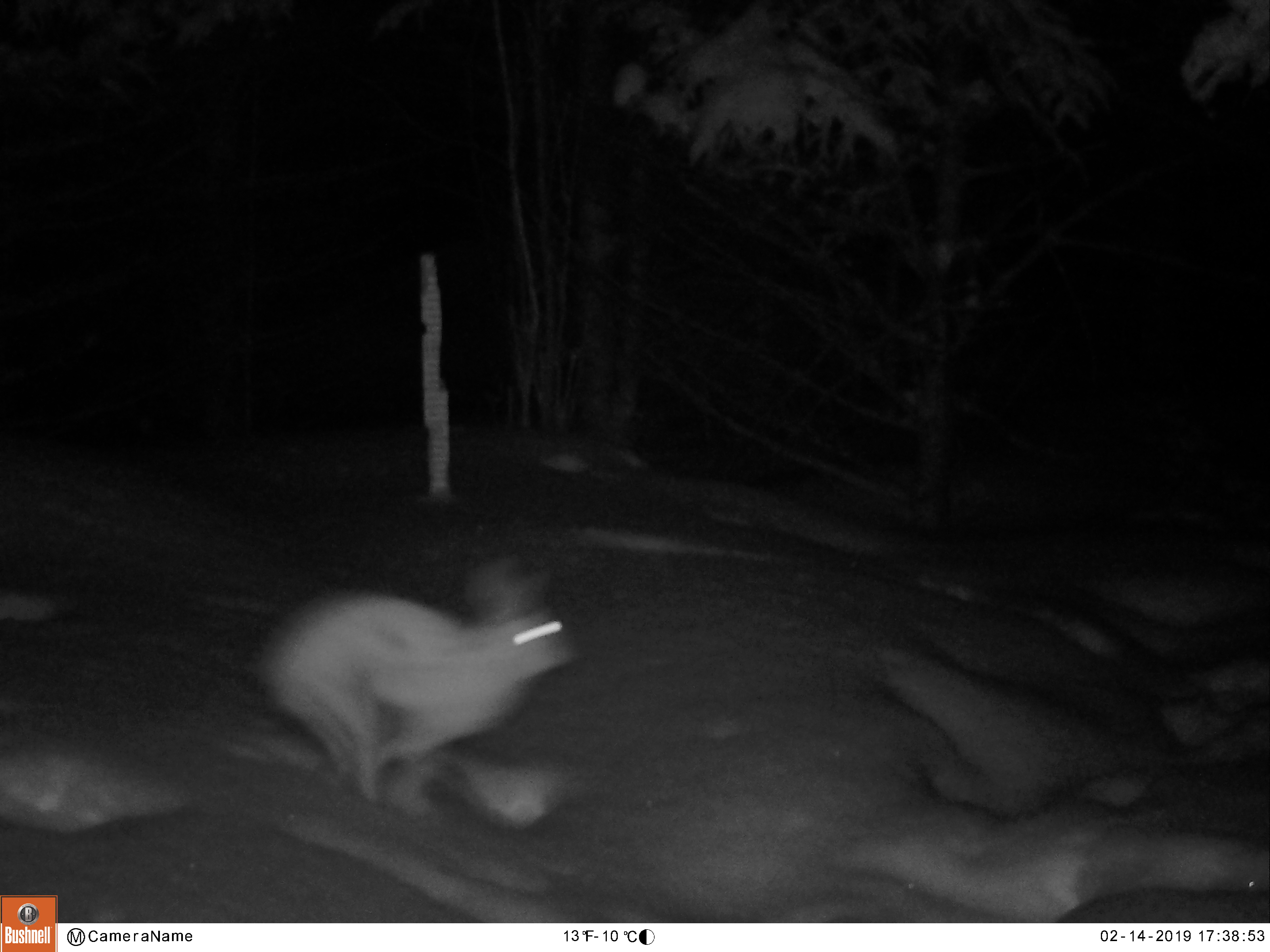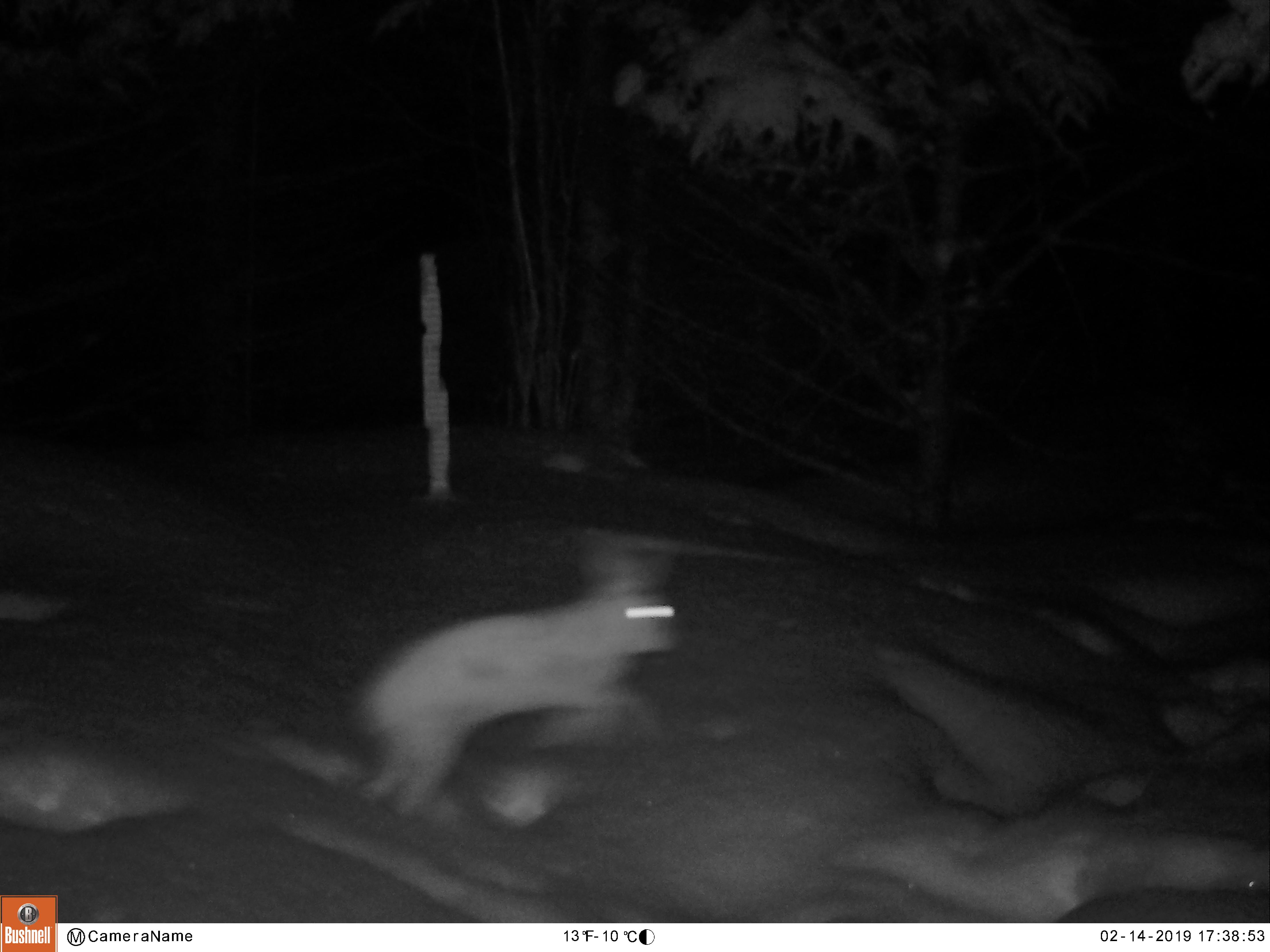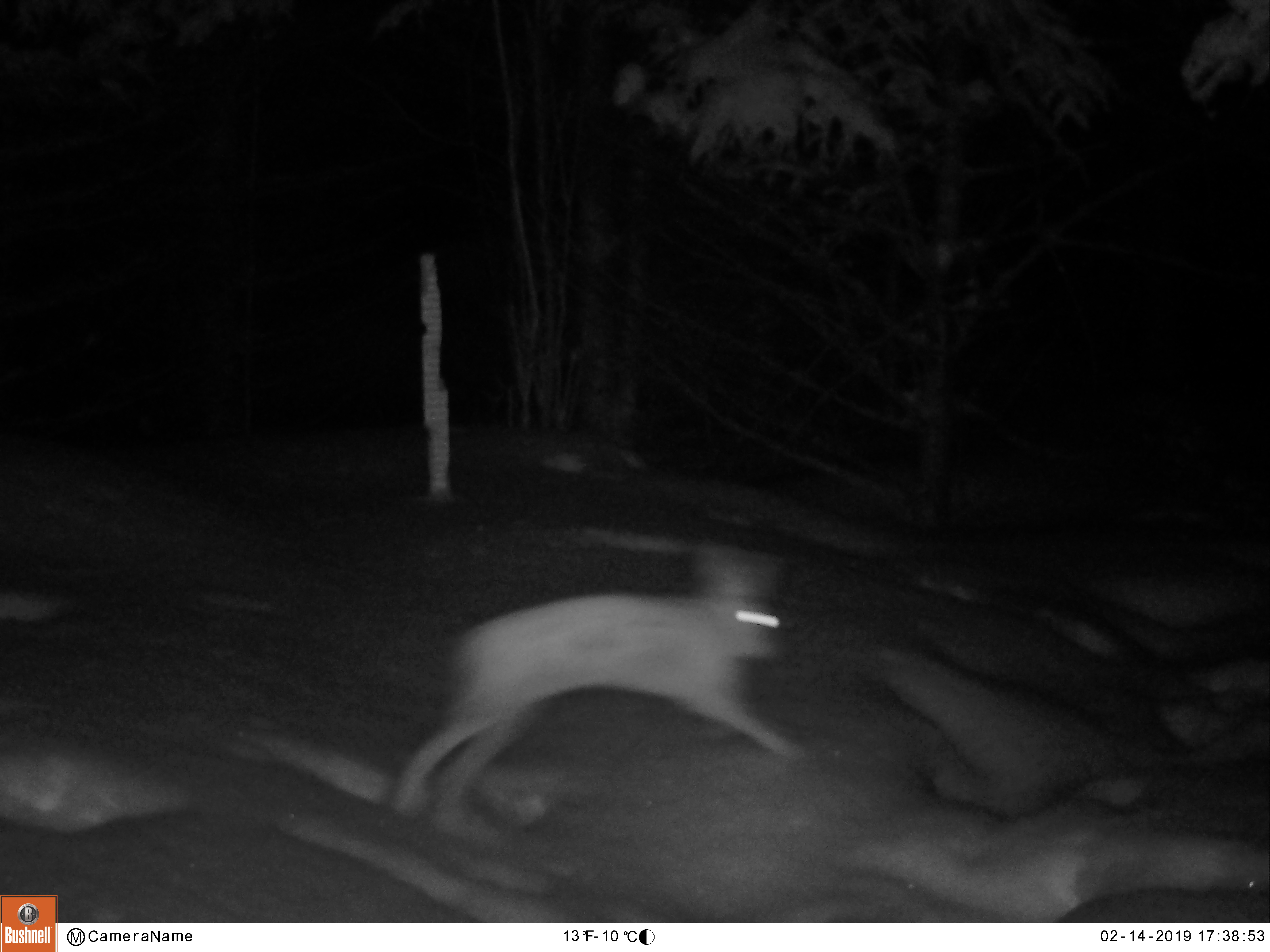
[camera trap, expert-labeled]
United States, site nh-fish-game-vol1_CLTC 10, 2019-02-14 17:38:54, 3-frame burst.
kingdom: Animalia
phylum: Chordata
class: Mammalia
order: Lagomorpha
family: Leporidae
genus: Lepus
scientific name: Lepus americanus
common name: snowshoe hare